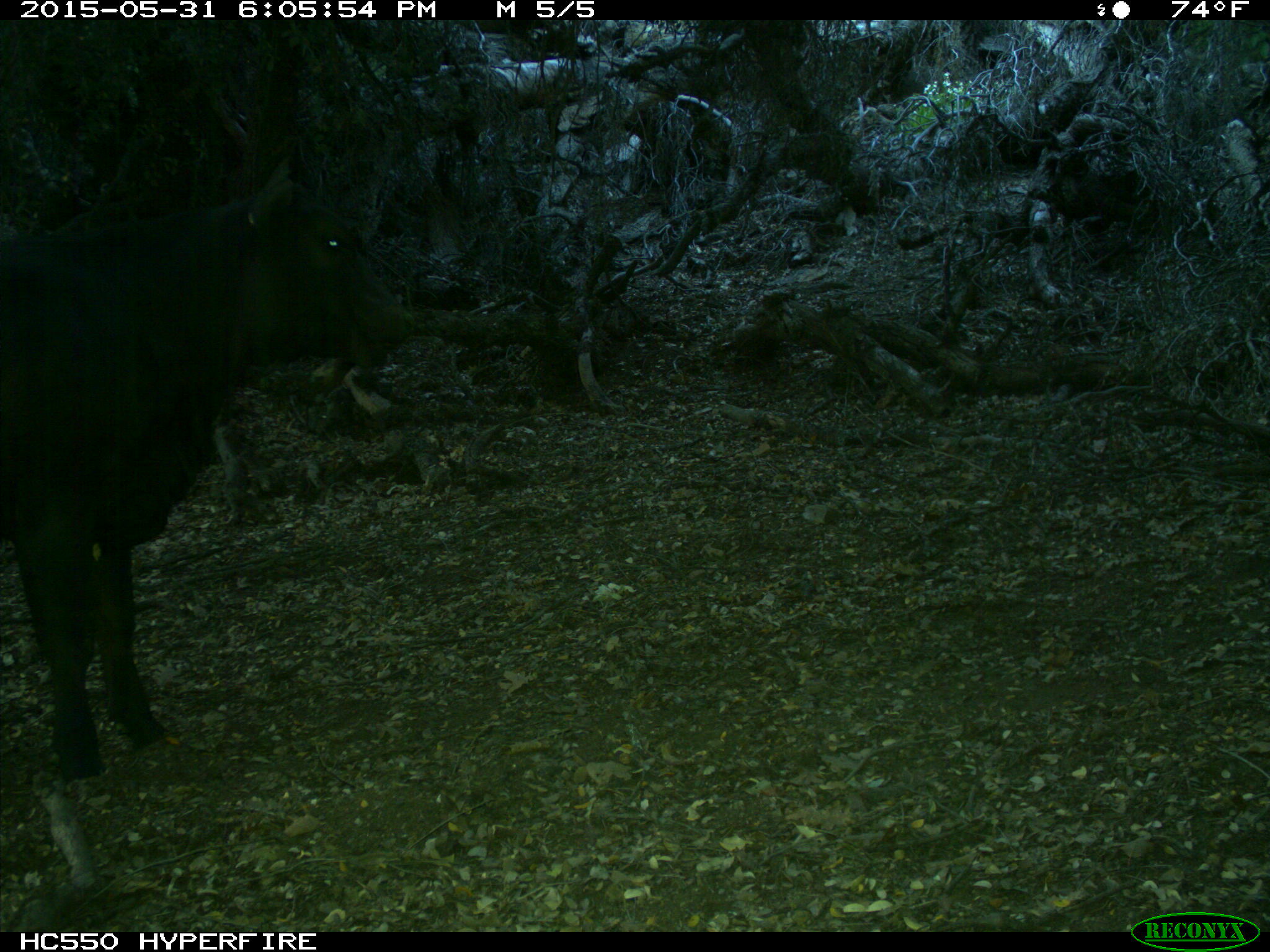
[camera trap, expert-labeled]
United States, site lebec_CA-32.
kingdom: Animalia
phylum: Chordata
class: Mammalia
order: Artiodactyla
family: Bovidae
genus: Bos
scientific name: Bos taurus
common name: domestic cow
Bos taurus (domestic cow).